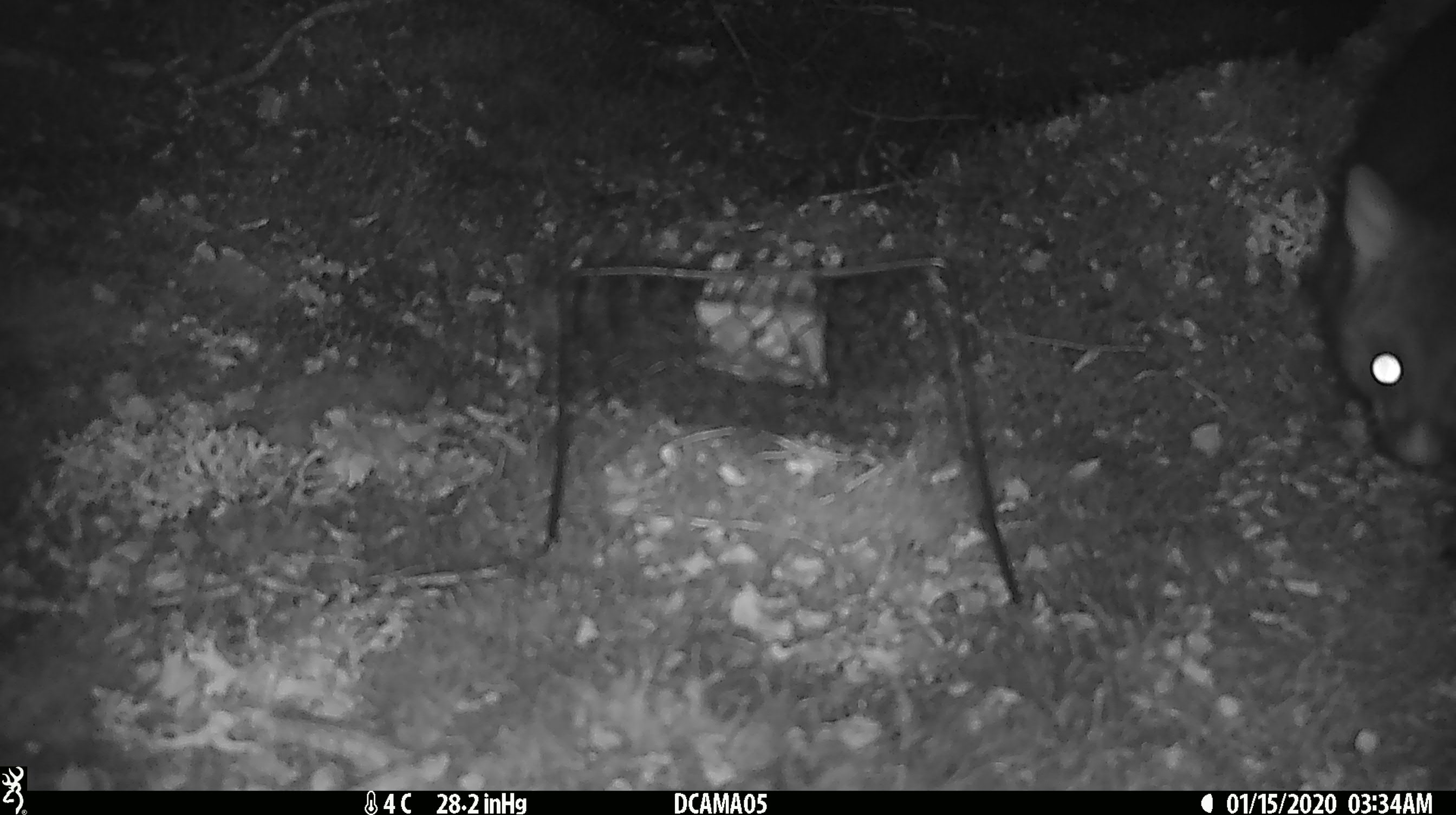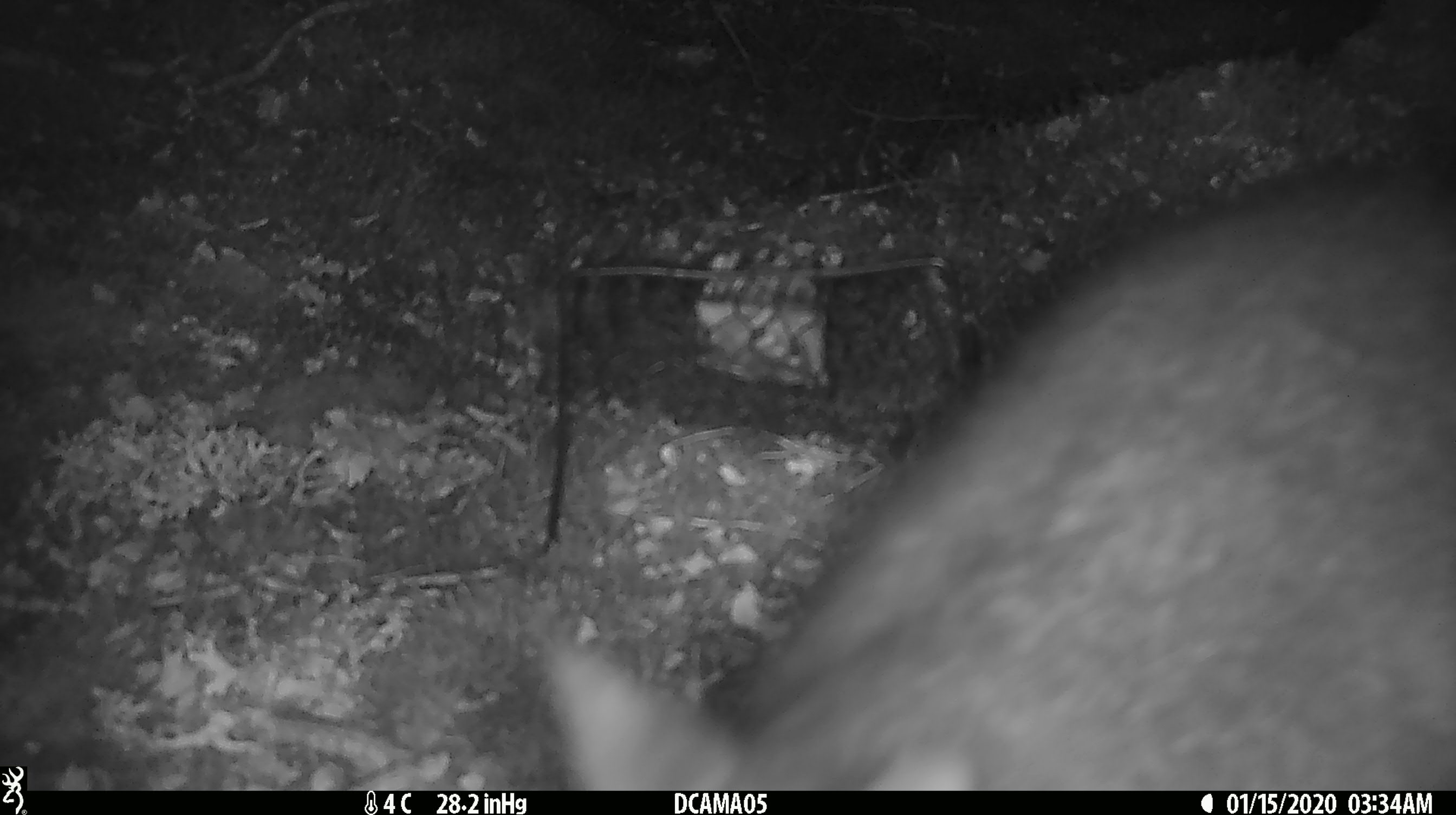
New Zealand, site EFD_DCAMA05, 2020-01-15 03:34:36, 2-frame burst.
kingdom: Animalia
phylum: Chordata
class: Mammalia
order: Diprotodontia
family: Phalangeridae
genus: Trichosurus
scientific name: Trichosurus vulpecula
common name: common brushtail possum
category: possum